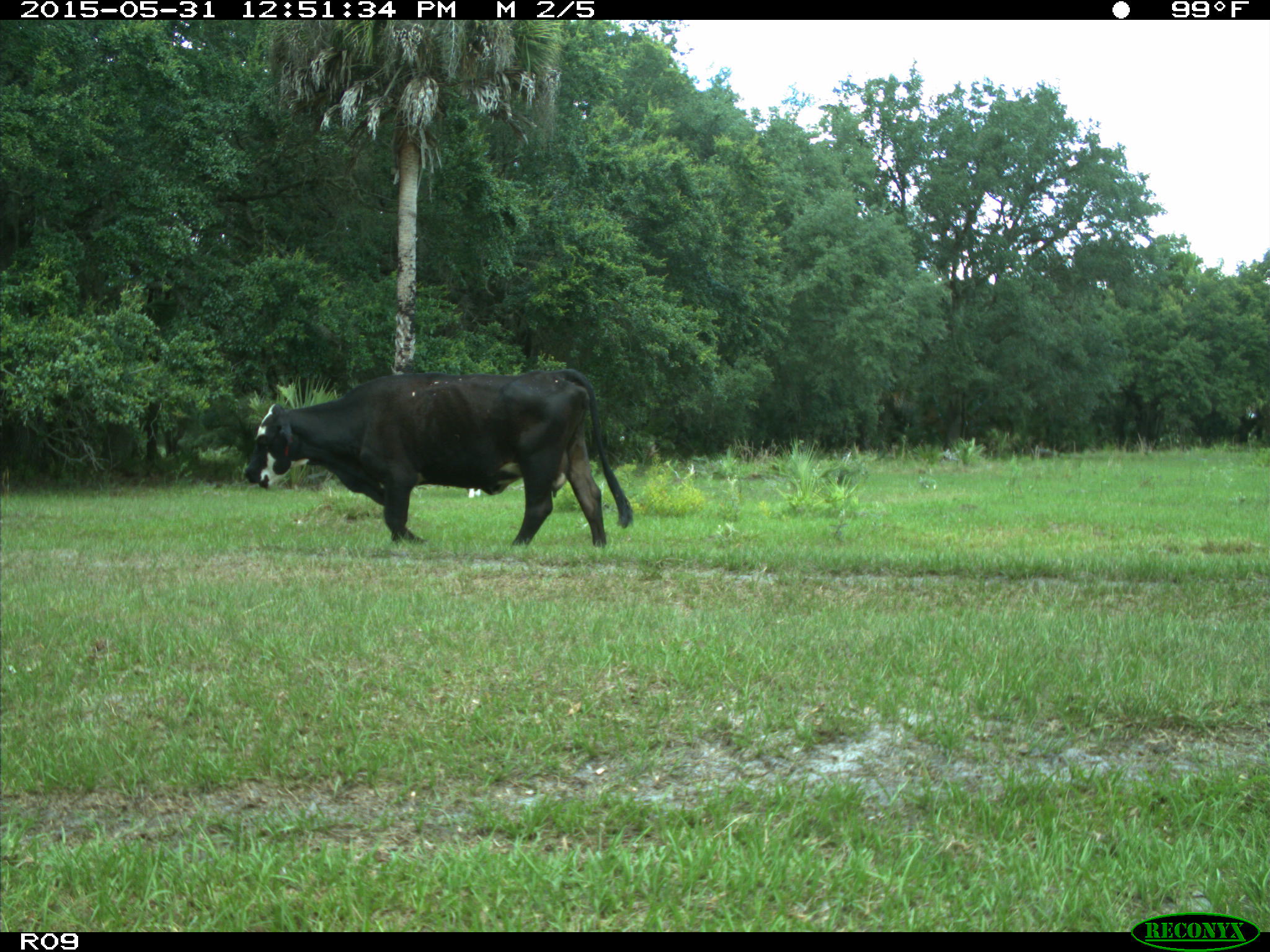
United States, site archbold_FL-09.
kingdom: Animalia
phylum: Chordata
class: Mammalia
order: Artiodactyla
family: Bovidae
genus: Bos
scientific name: Bos taurus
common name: domestic cow